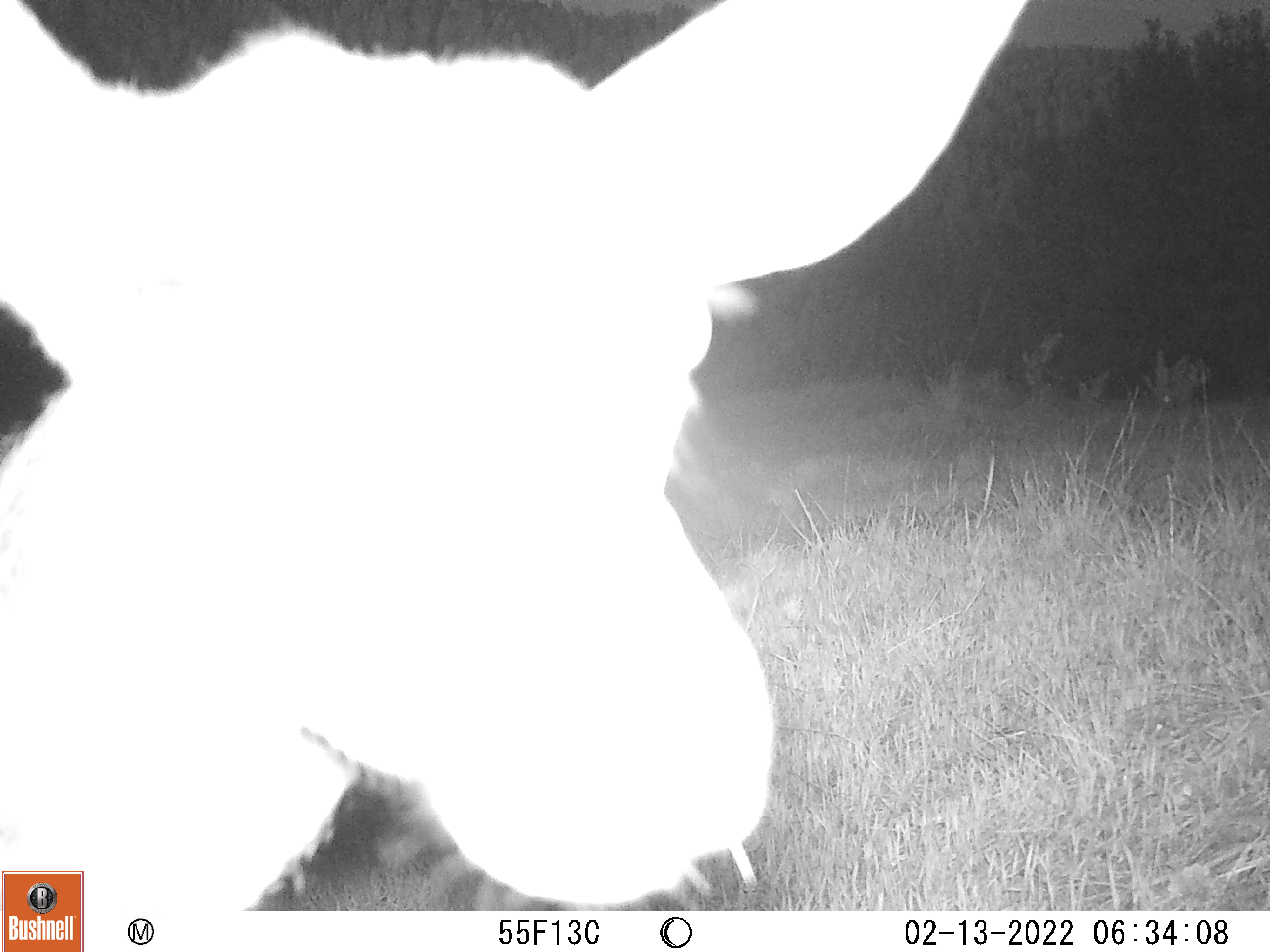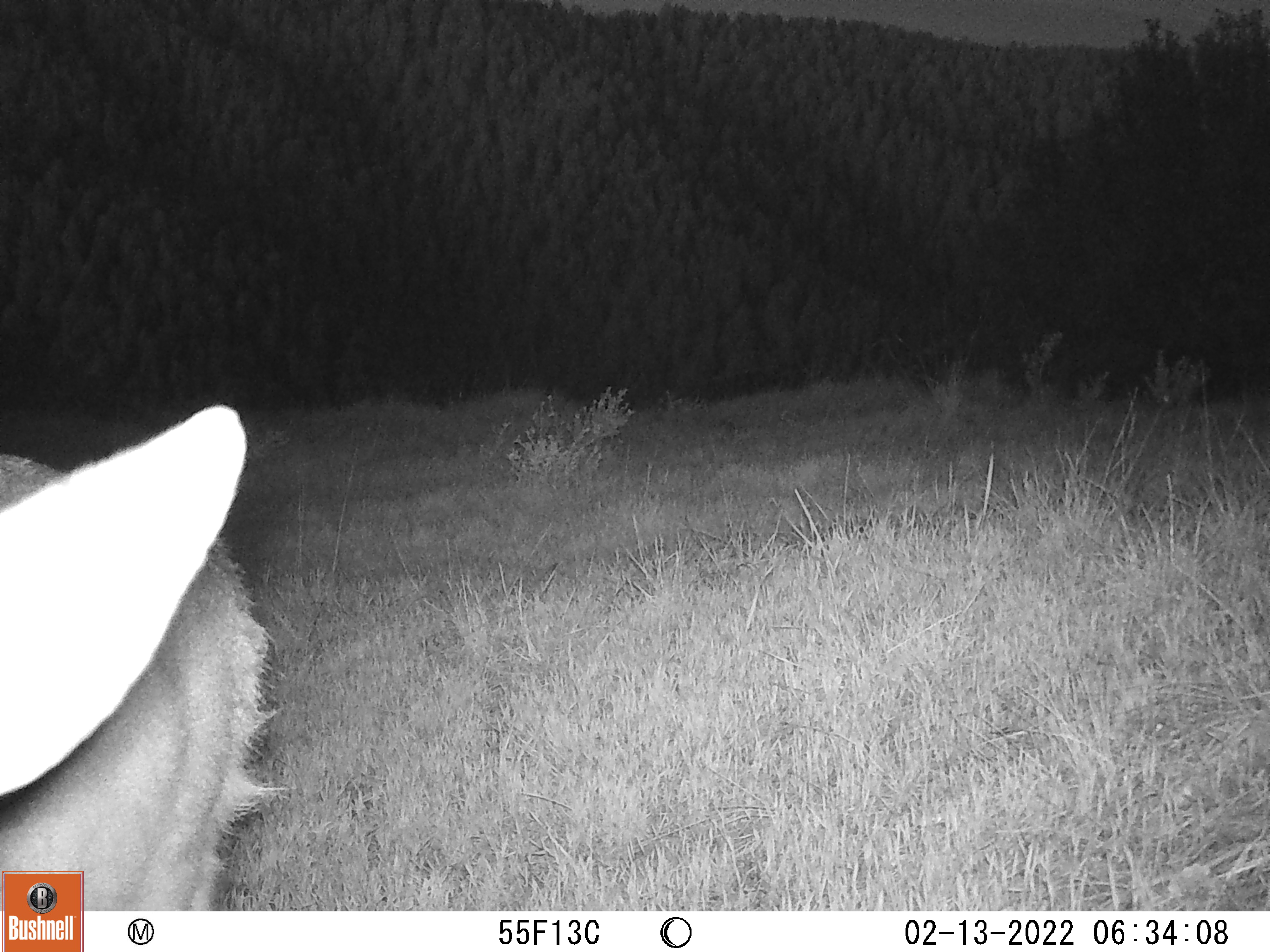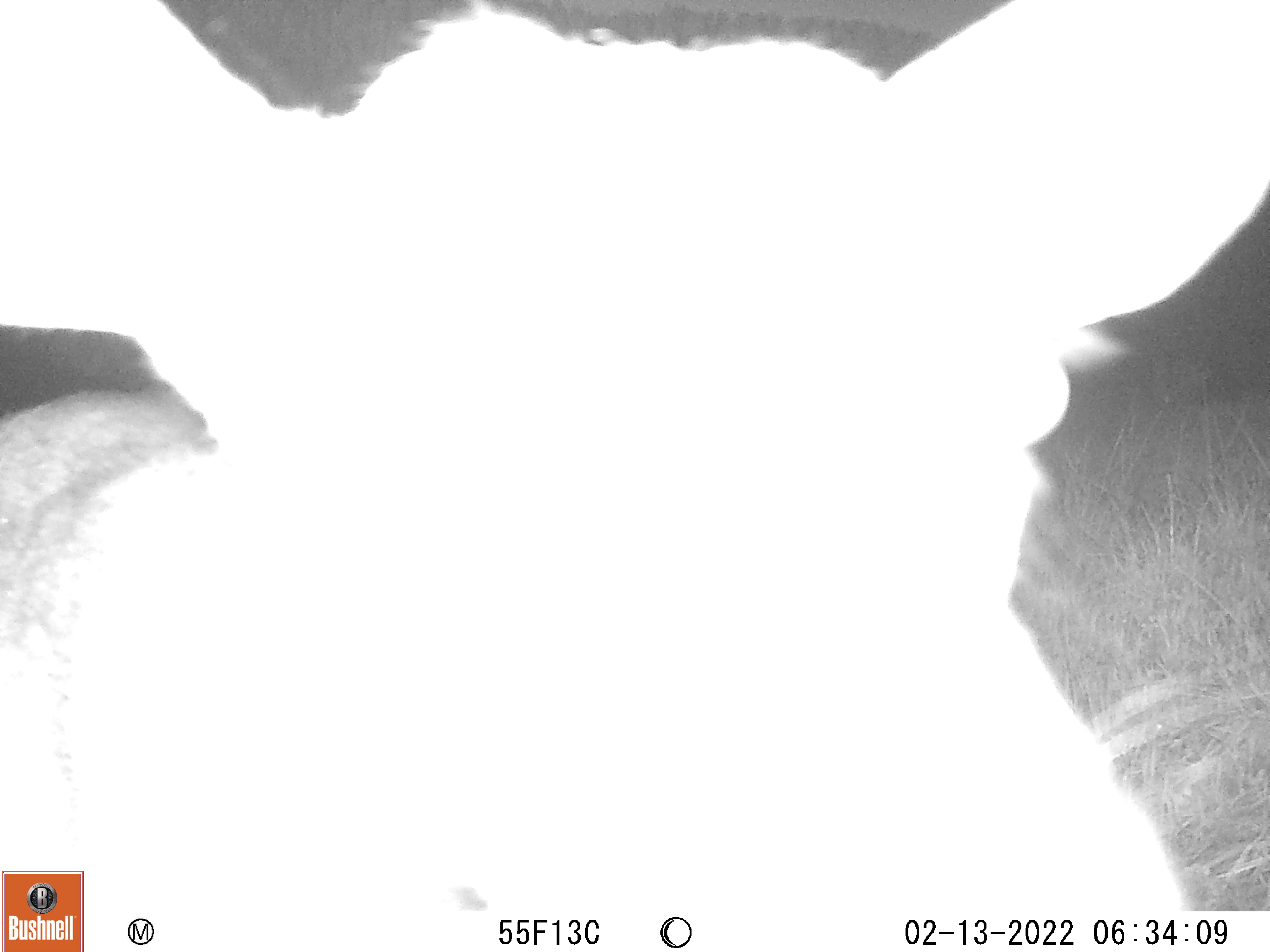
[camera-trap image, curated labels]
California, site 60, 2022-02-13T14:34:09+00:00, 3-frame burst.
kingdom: Animalia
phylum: Chordata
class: Mammalia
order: Artiodactyla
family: Cervidae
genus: Odocoileus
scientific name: Odocoileus hemionus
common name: mule deer